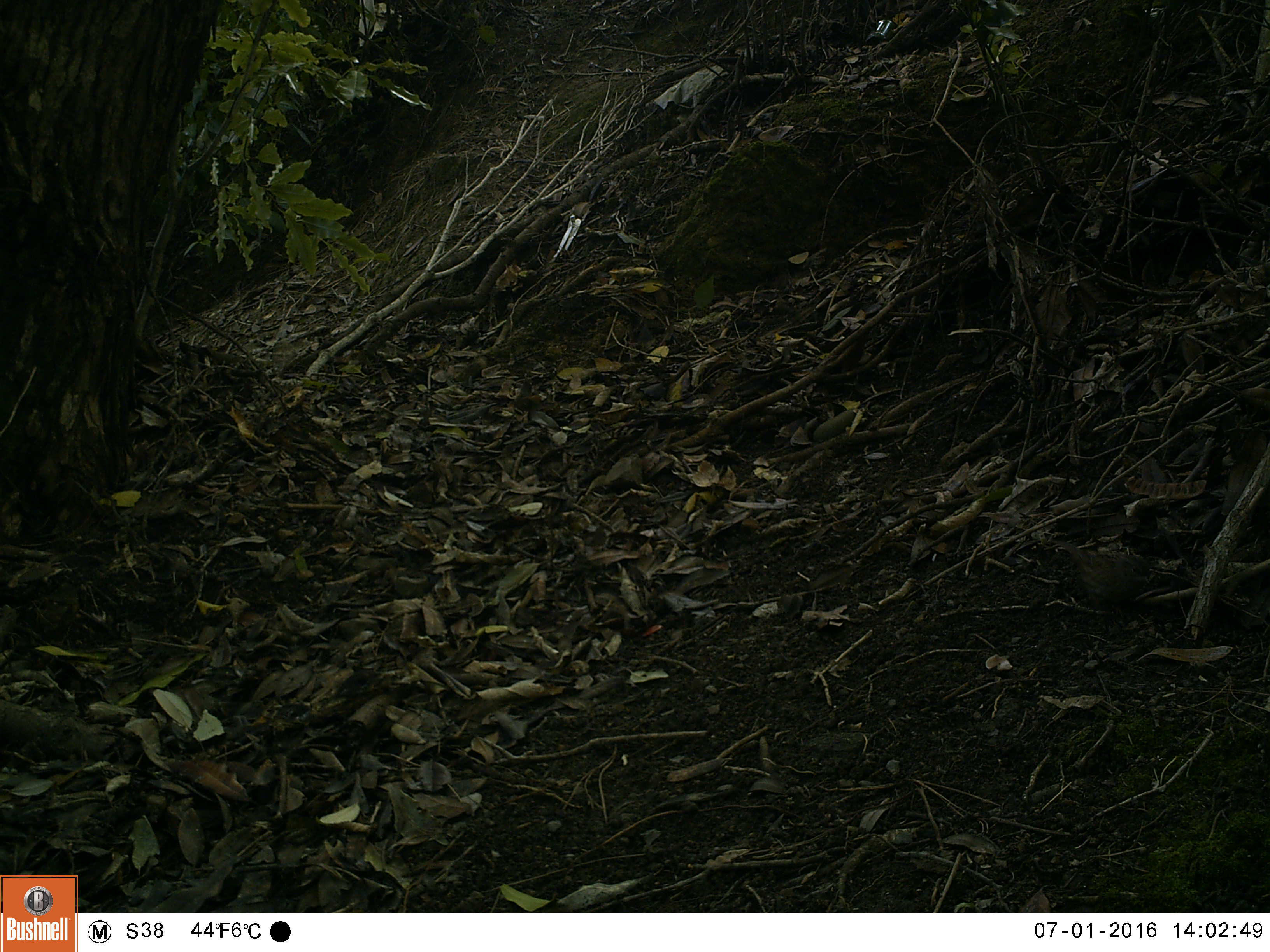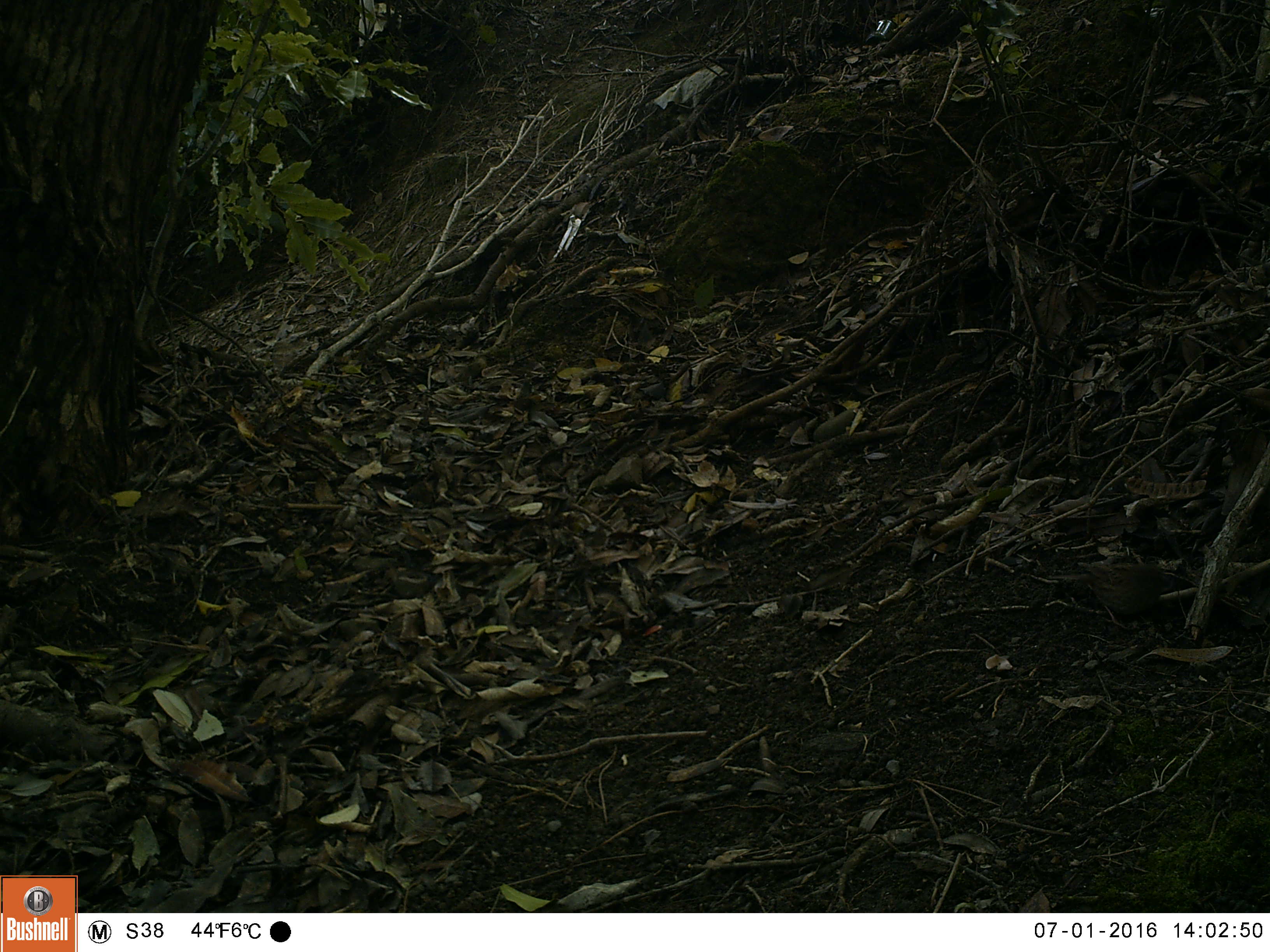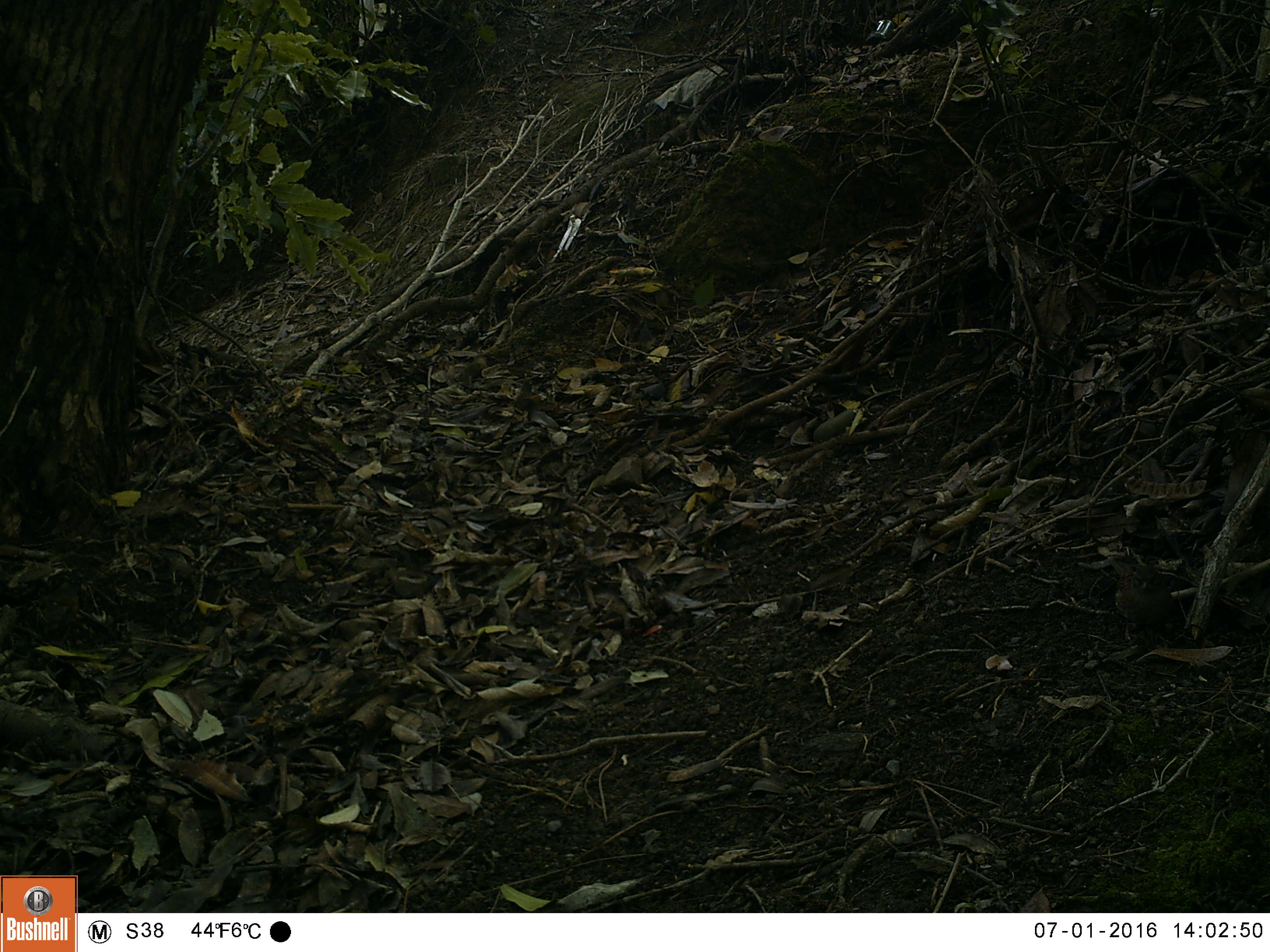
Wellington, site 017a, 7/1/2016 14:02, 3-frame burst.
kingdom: Animalia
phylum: Chordata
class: Aves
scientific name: Aves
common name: bird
Bird (Aves).